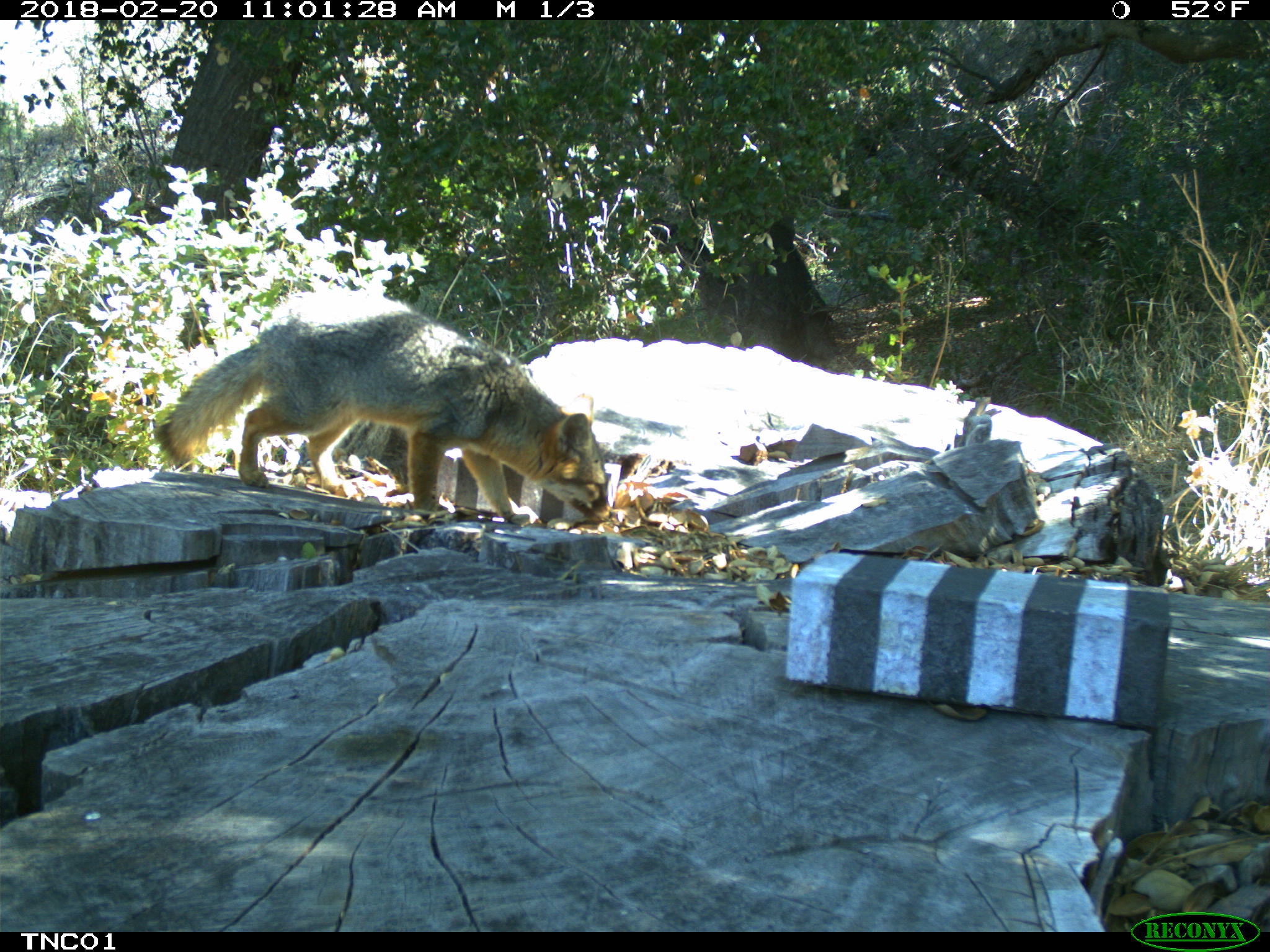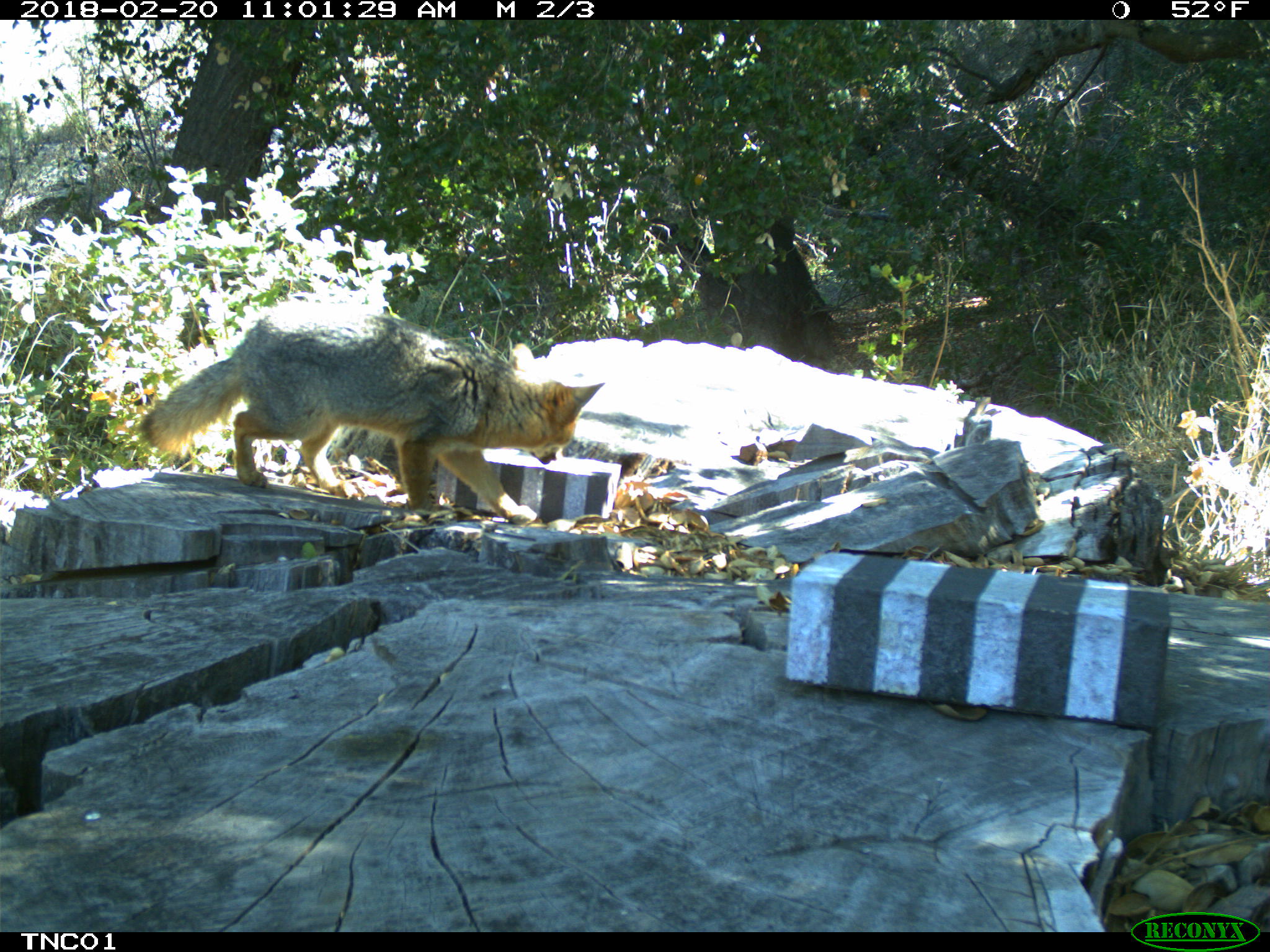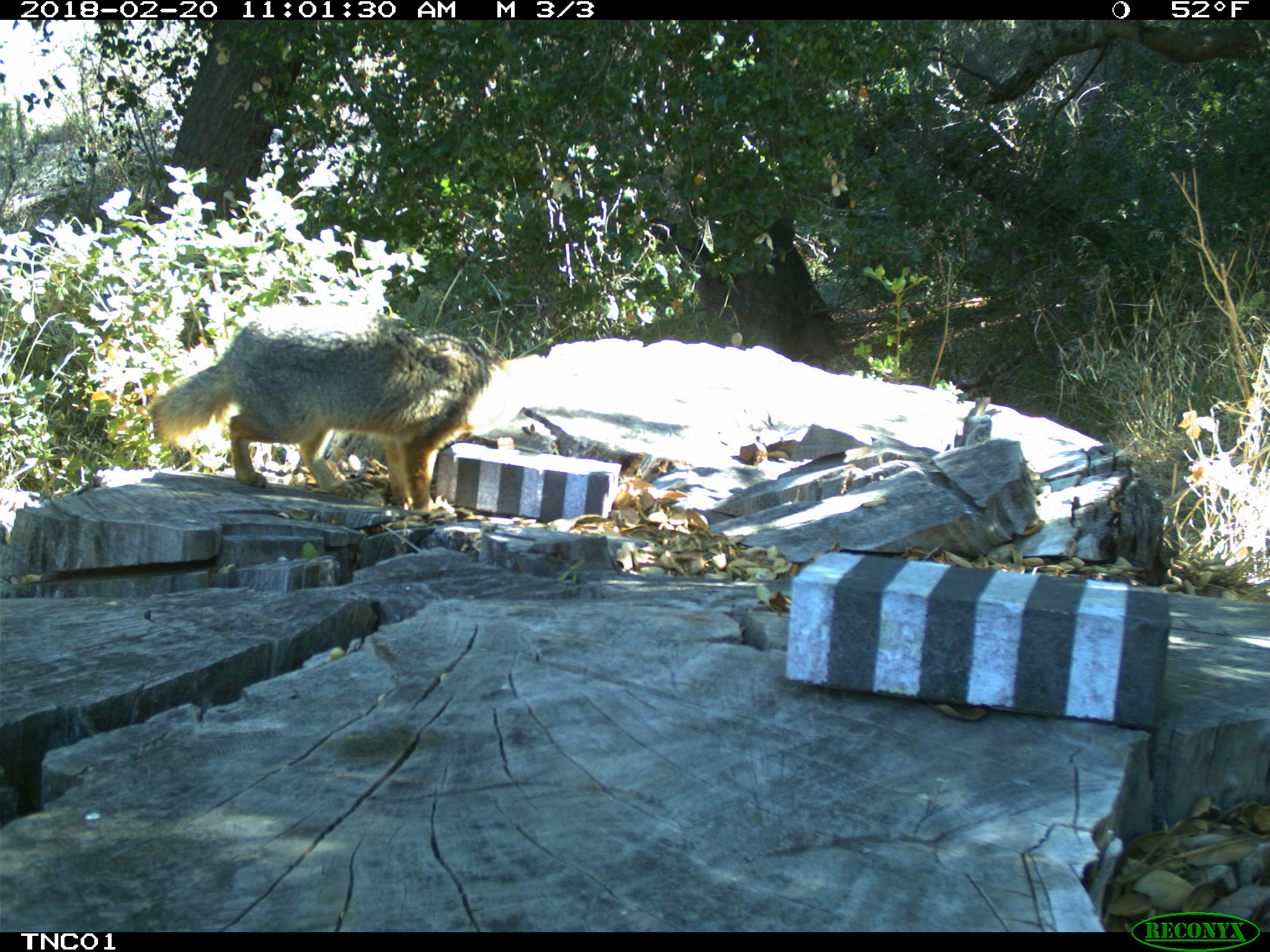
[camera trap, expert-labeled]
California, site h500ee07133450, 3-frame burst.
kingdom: Animalia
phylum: Chordata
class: Mammalia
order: Carnivora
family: Canidae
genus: Urocyon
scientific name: Urocyon littoralis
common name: island fox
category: fox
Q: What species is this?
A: Fox (island fox) (Urocyon littoralis).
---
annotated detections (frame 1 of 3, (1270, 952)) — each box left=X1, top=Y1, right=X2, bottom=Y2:
fox: left=162, top=308, right=609, bottom=525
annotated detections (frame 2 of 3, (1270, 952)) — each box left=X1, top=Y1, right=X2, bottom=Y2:
fox: left=137, top=298, right=606, bottom=527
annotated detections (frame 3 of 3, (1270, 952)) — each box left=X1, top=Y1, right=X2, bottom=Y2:
fox: left=148, top=307, right=508, bottom=514